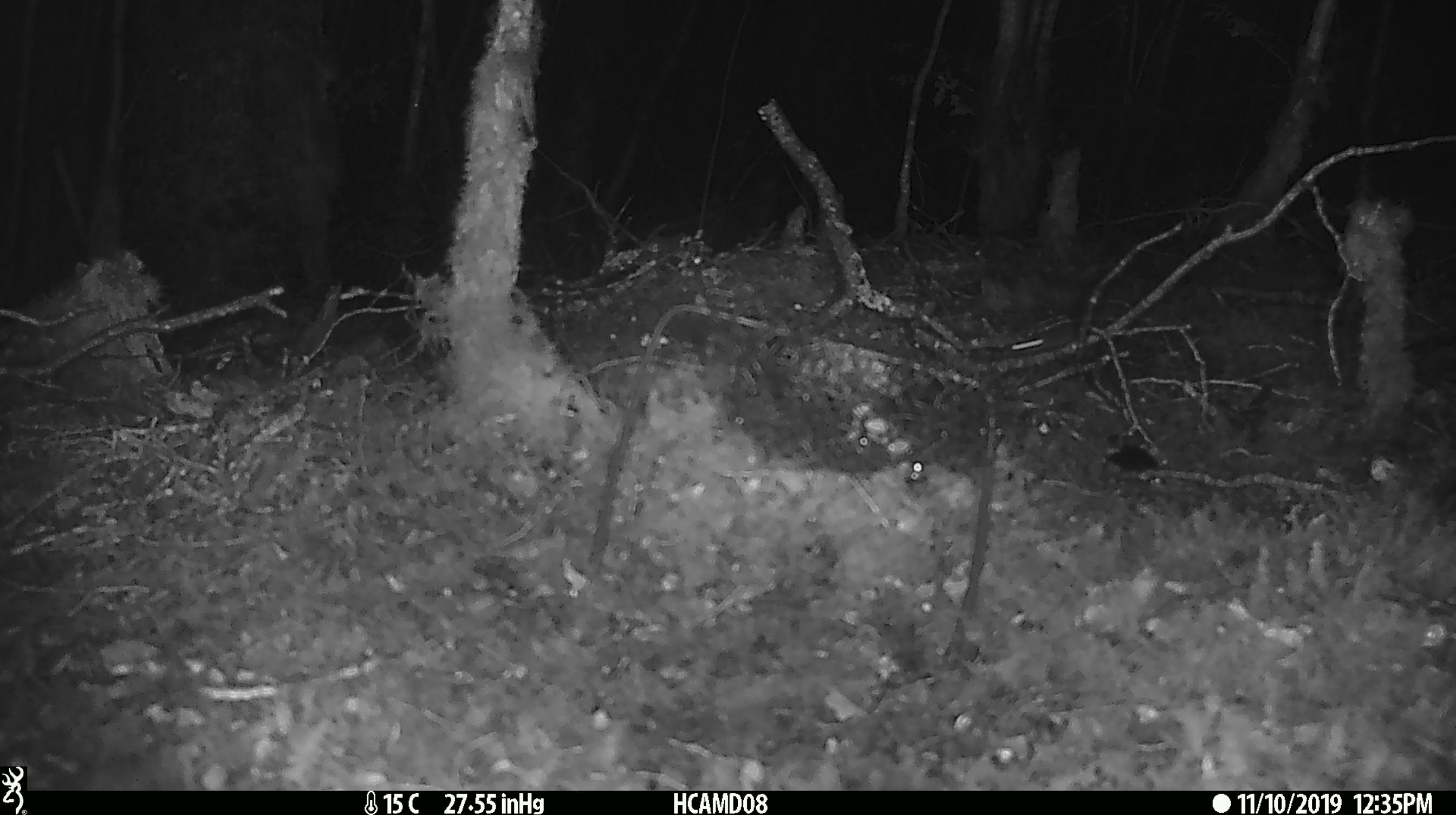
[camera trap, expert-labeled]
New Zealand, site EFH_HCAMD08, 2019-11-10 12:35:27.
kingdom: Animalia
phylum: Chordata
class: Mammalia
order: Rodentia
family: Muridae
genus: Mus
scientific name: Mus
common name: mouse